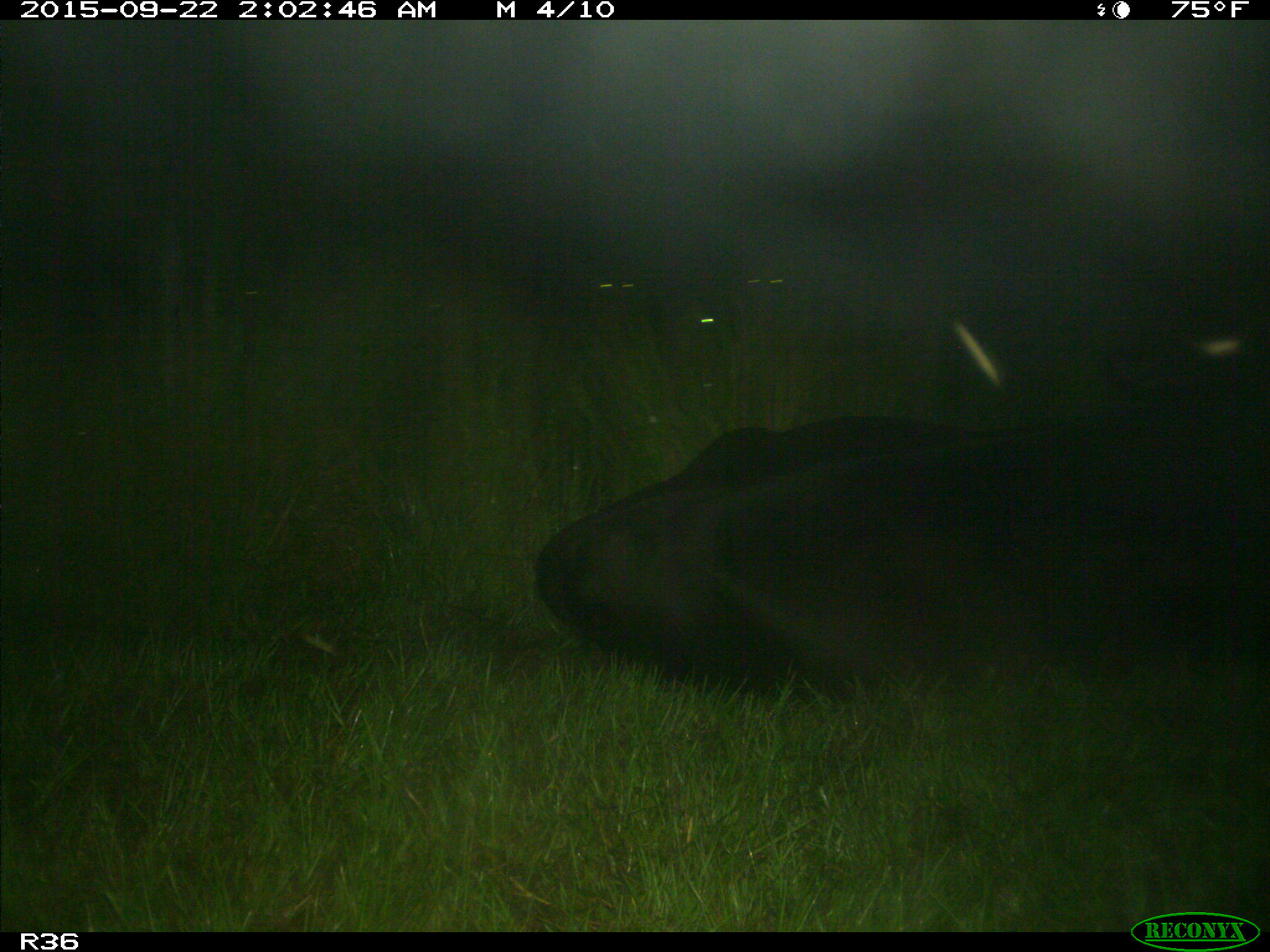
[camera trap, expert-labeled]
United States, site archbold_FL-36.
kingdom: Animalia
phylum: Chordata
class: Mammalia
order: Artiodactyla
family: Bovidae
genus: Bos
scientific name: Bos taurus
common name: domestic cow